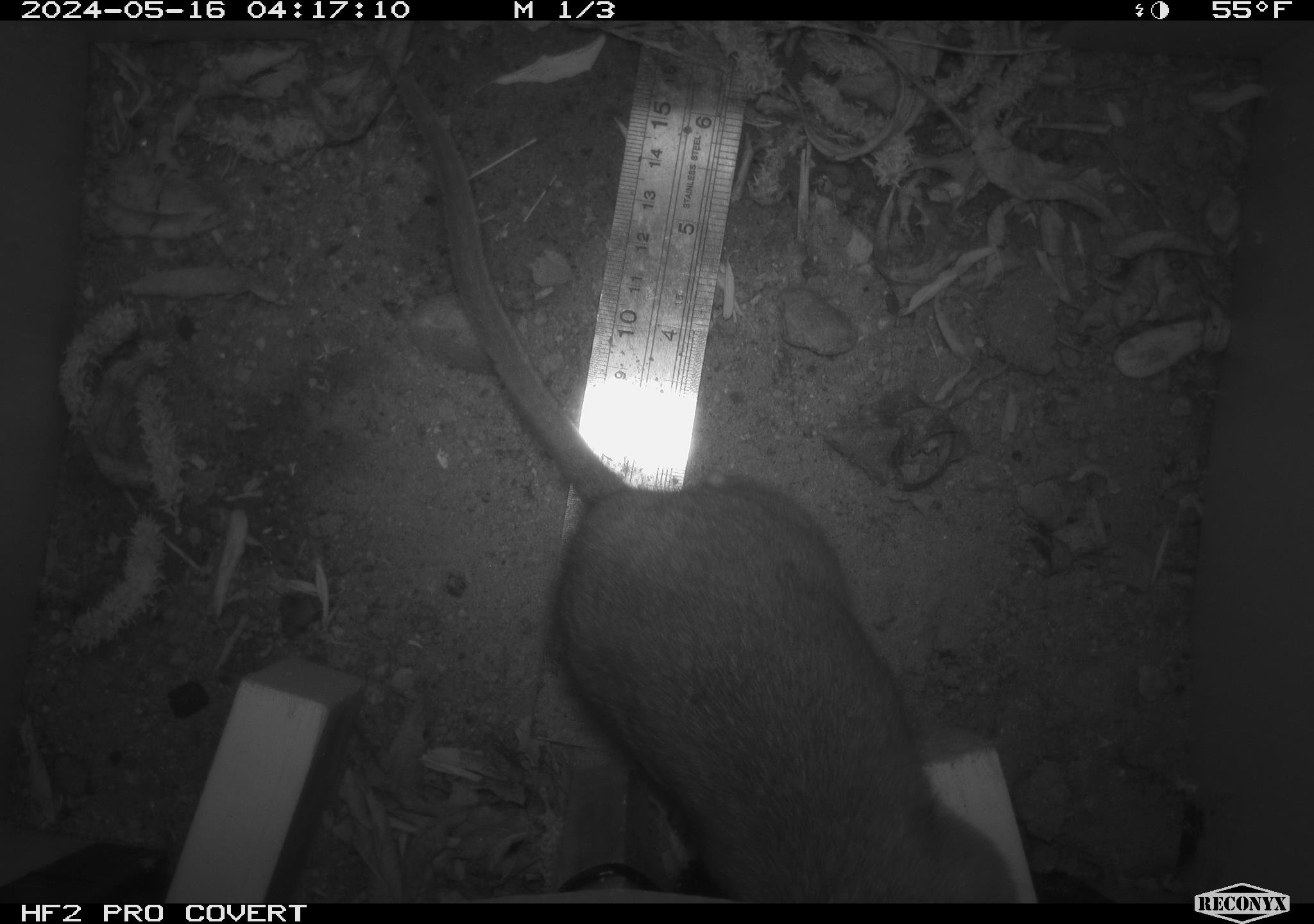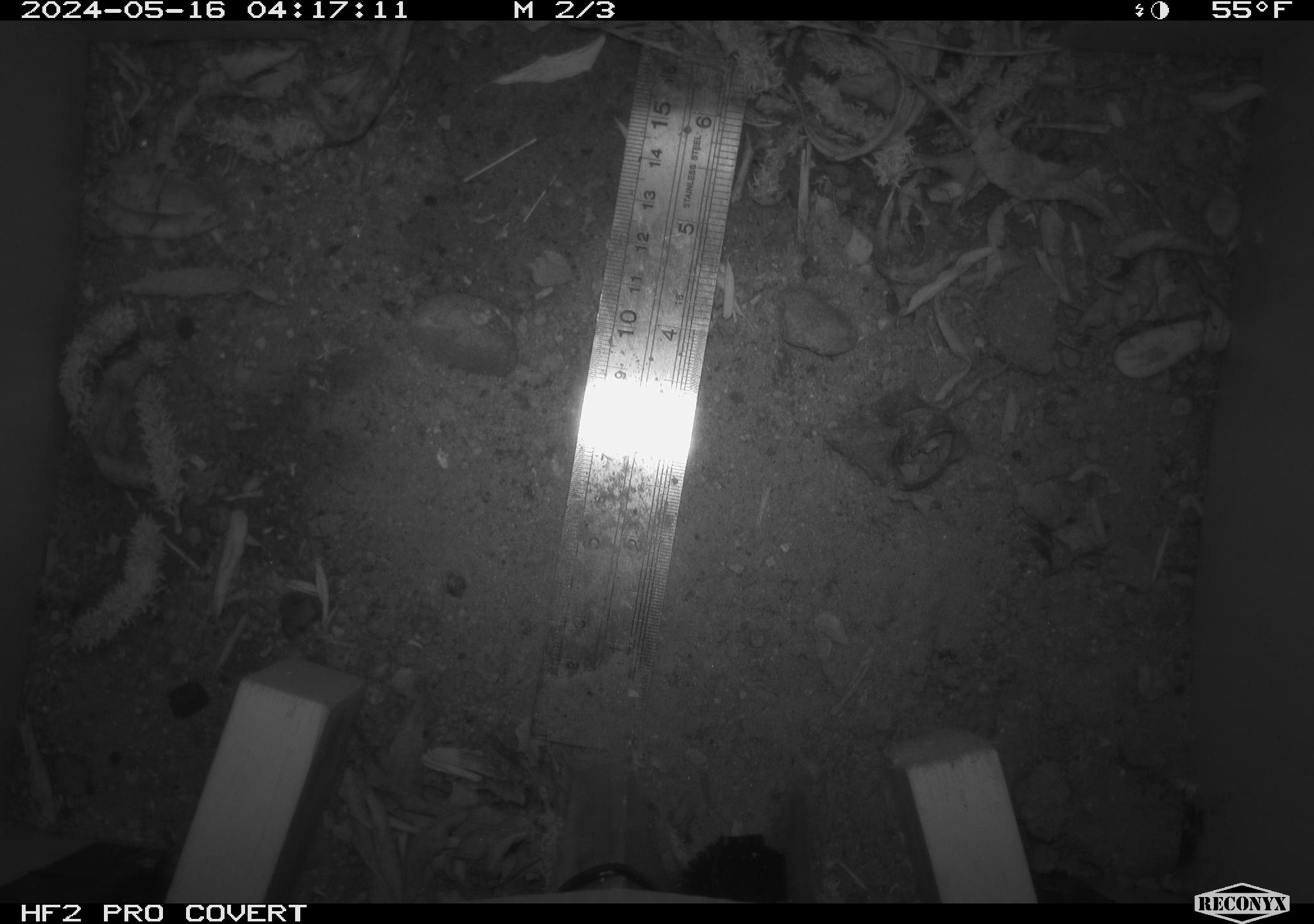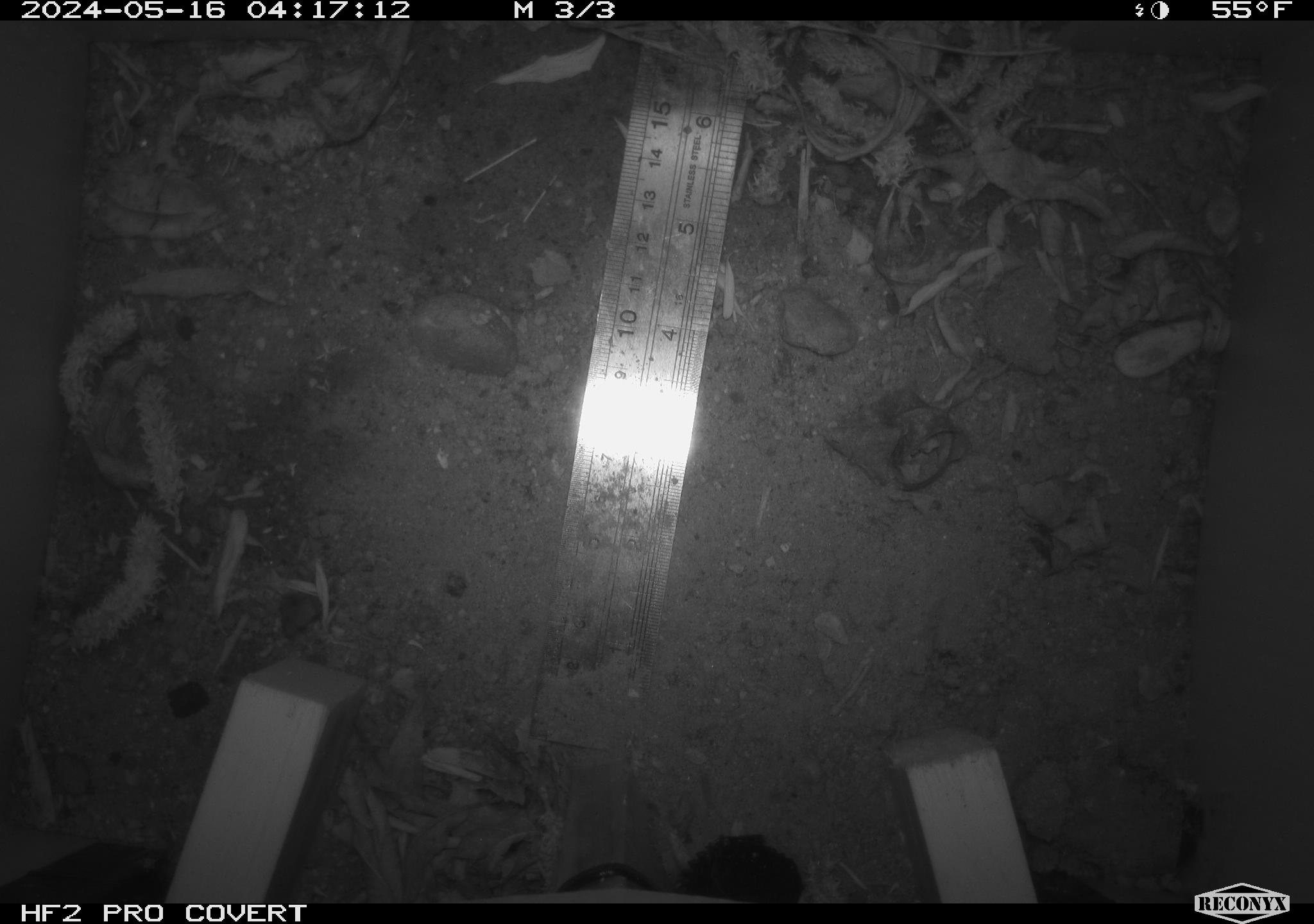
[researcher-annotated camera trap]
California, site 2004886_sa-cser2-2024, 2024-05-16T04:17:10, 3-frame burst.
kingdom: Animalia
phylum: Chordata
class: Mammalia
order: Rodentia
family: Muridae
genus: Rattus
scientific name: Rattus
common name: rat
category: rattus species